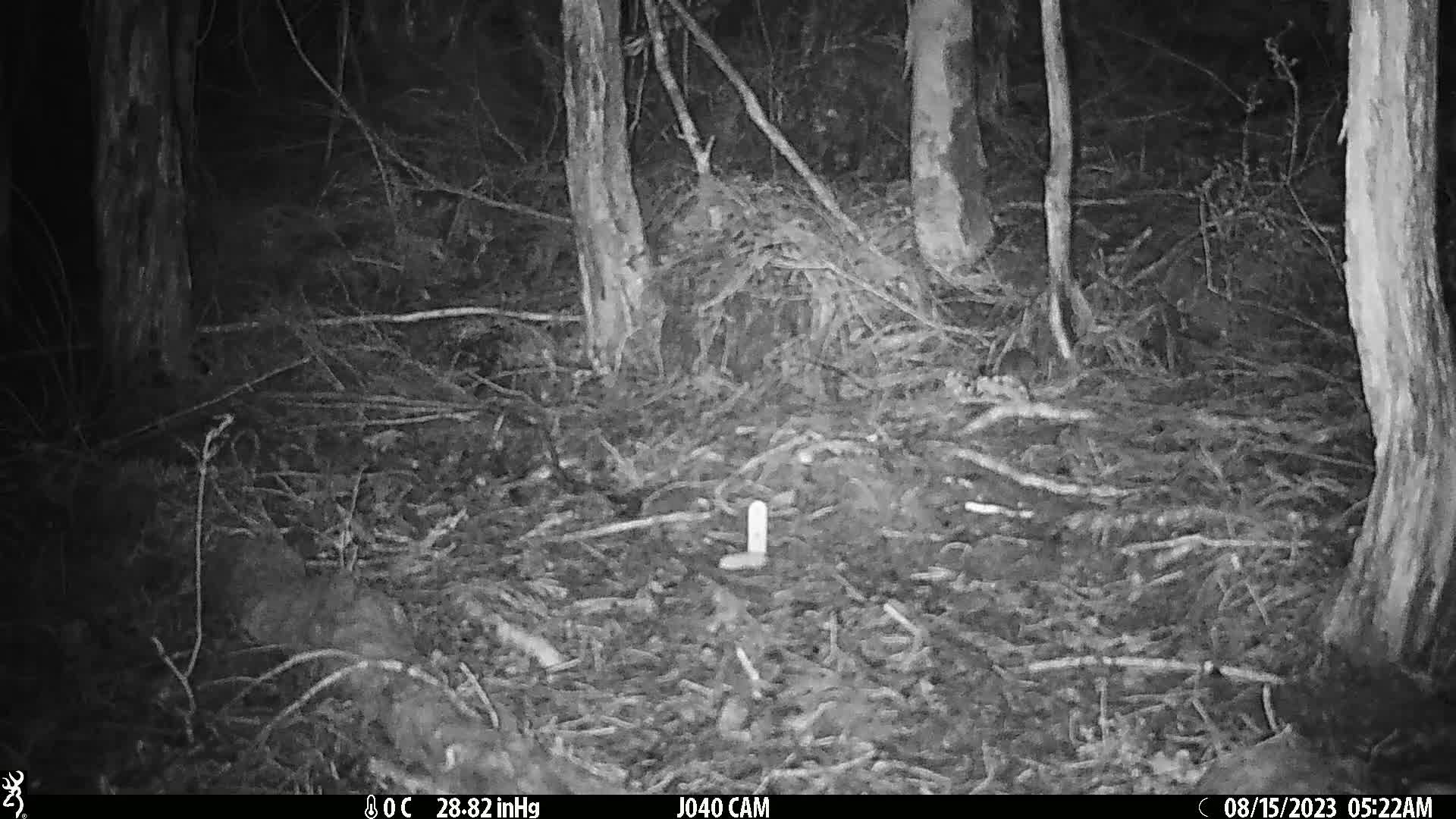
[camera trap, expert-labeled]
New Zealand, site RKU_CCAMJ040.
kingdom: Animalia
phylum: Chordata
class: Mammalia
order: Rodentia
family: Muridae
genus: Rattus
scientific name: Rattus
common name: rat